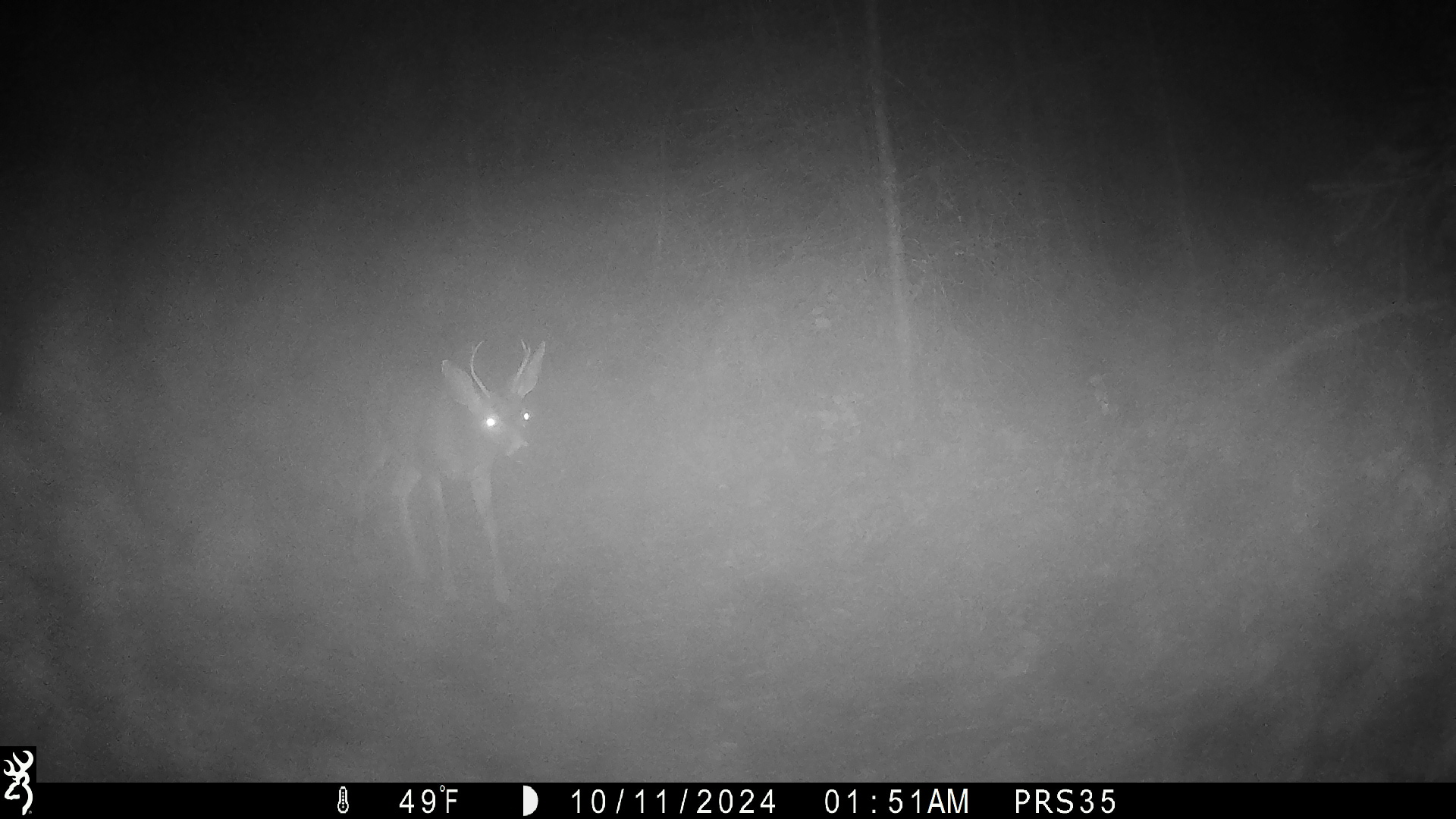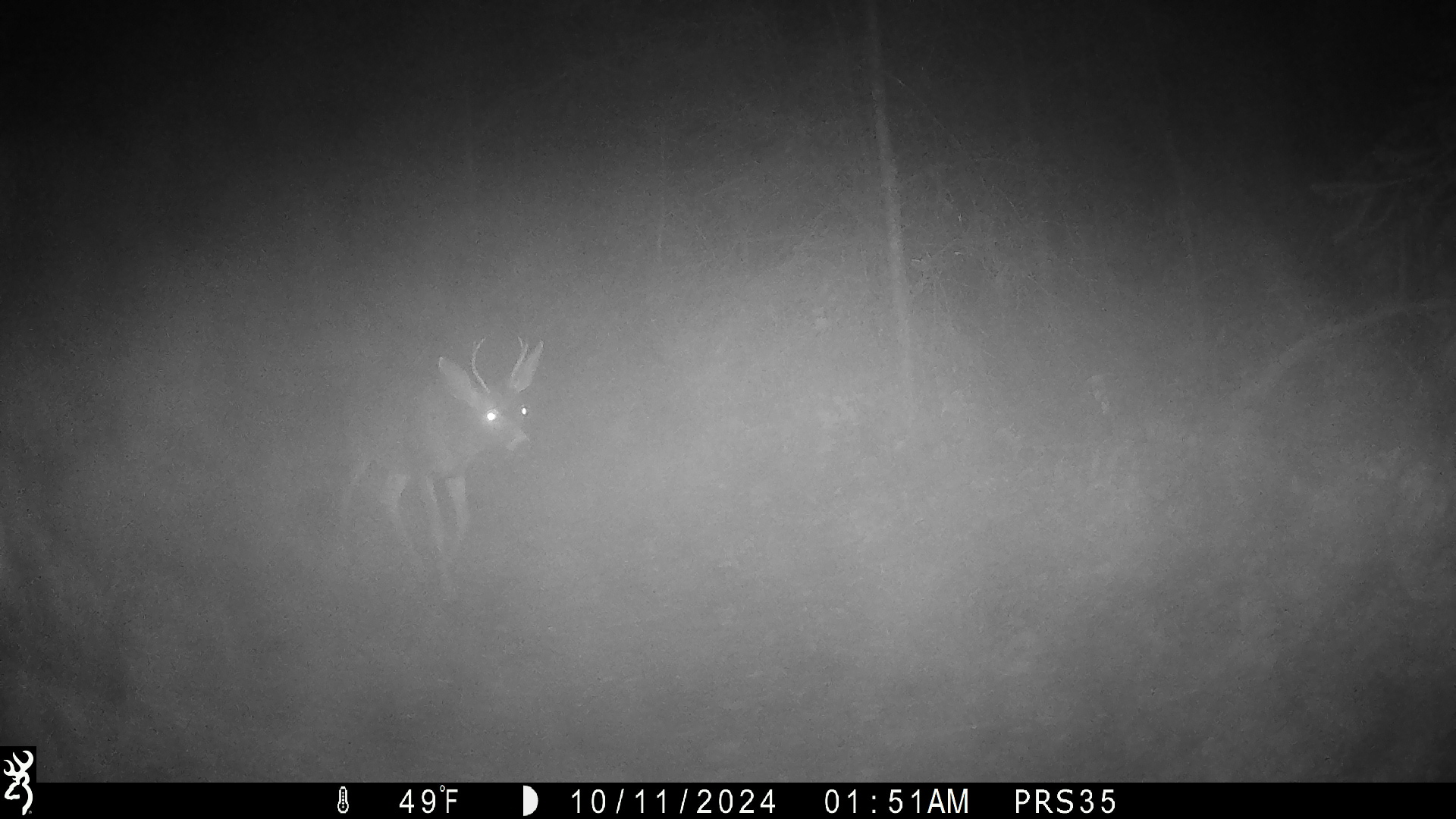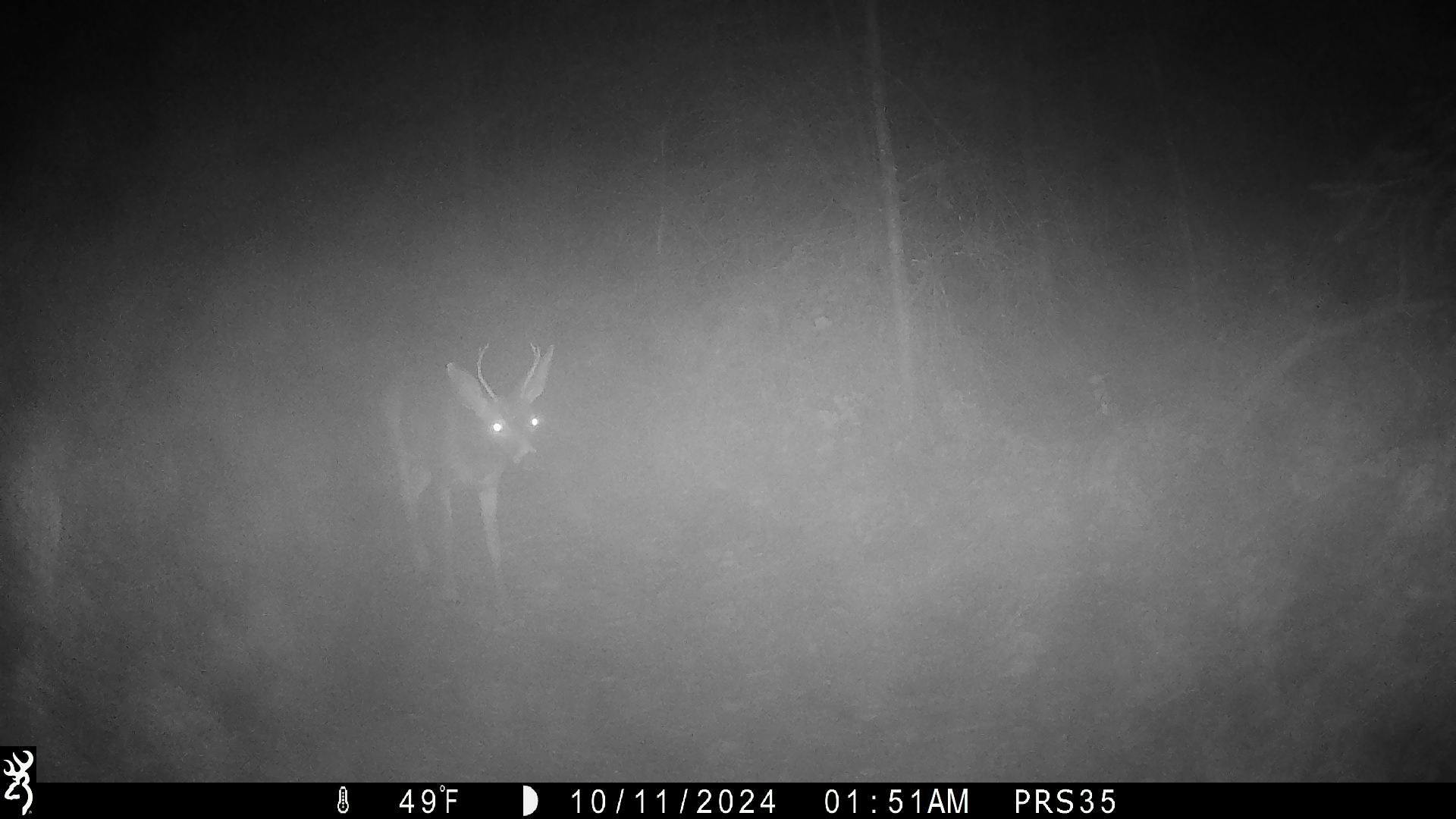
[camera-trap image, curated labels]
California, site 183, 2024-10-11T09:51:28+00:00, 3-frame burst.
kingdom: Animalia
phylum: Chordata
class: Mammalia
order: Artiodactyla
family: Cervidae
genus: Odocoileus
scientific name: Odocoileus hemionus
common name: mule deer